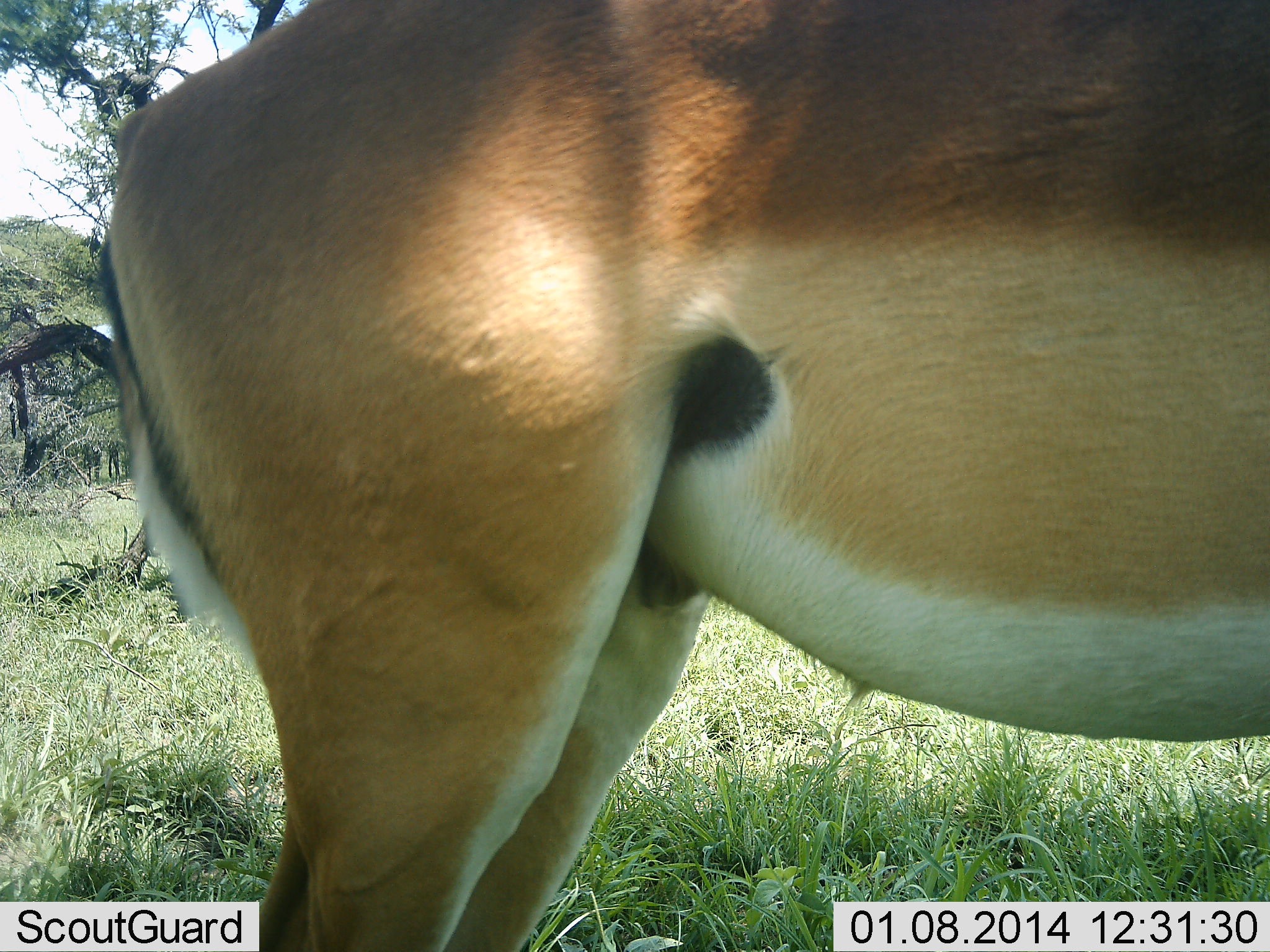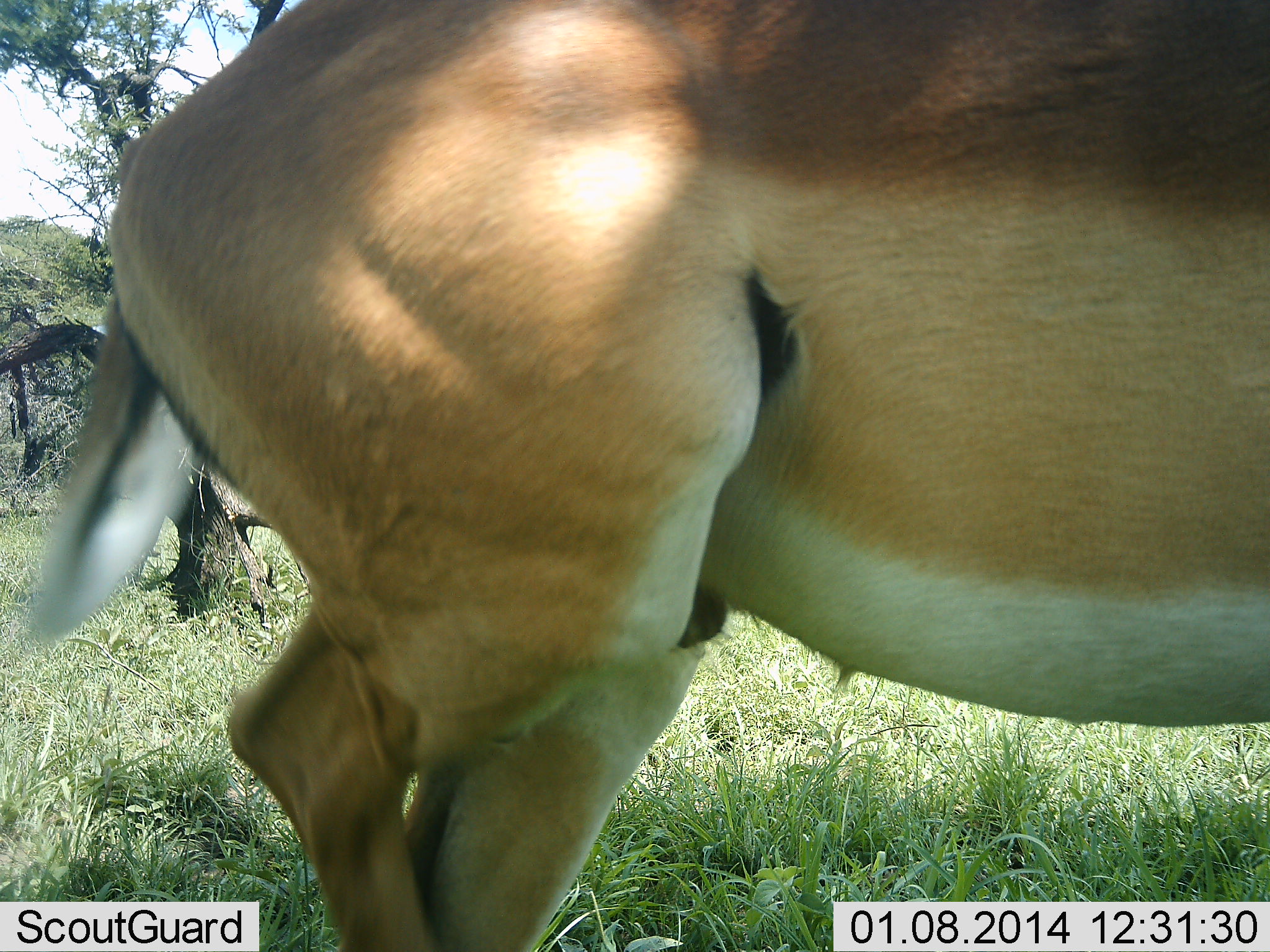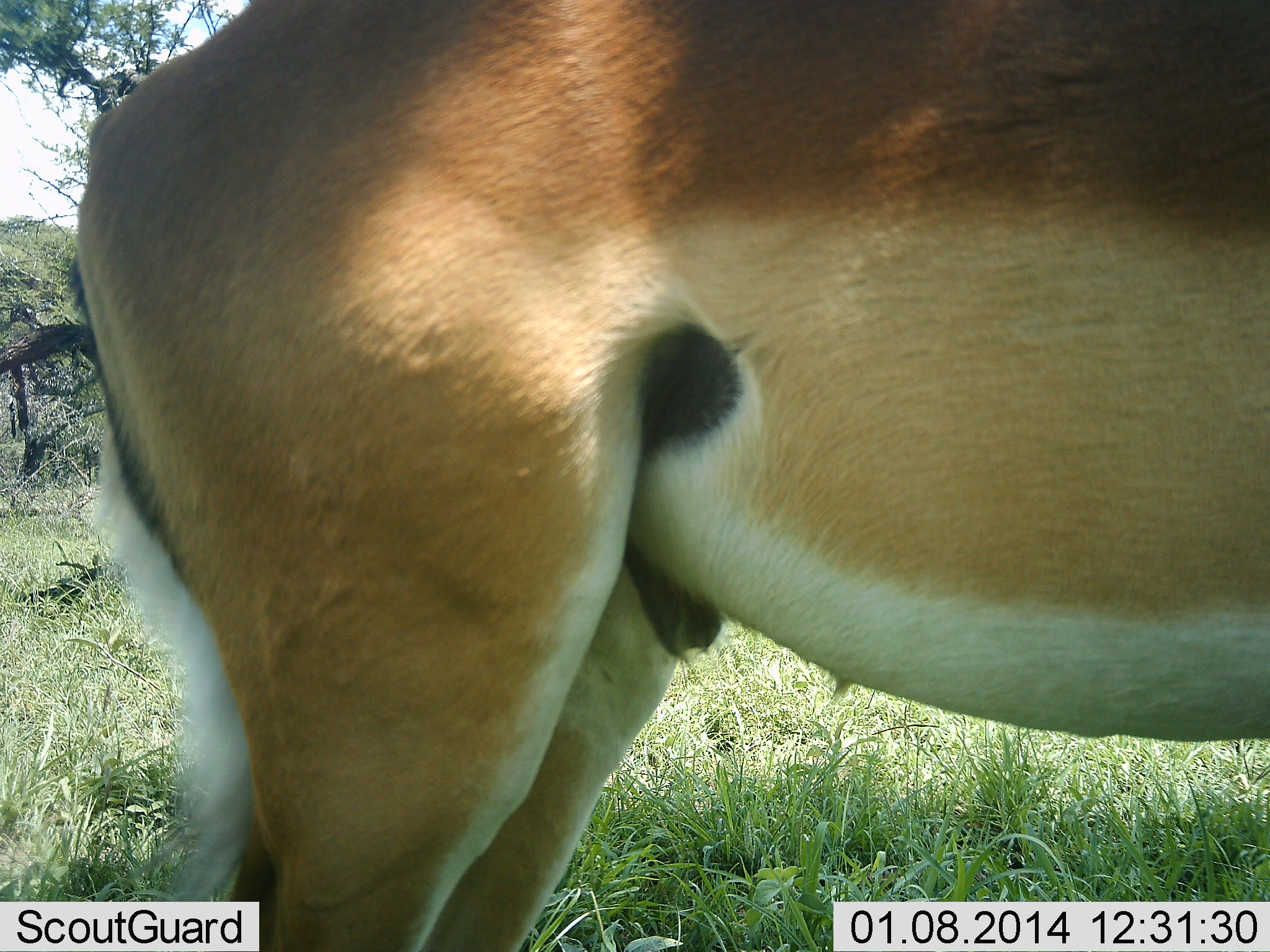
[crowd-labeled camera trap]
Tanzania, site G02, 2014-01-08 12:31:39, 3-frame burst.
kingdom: Animalia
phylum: Chordata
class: Mammalia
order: Artiodactyla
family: Bovidae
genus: Aepyceros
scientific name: Aepyceros melampus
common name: impala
Impala (Aepyceros melampus), count 1. Behavior (volunteer vote fractions): standing 90%, resting 0%, moving 20%, interacting 0%. Young present (vote fraction): 0%. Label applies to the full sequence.